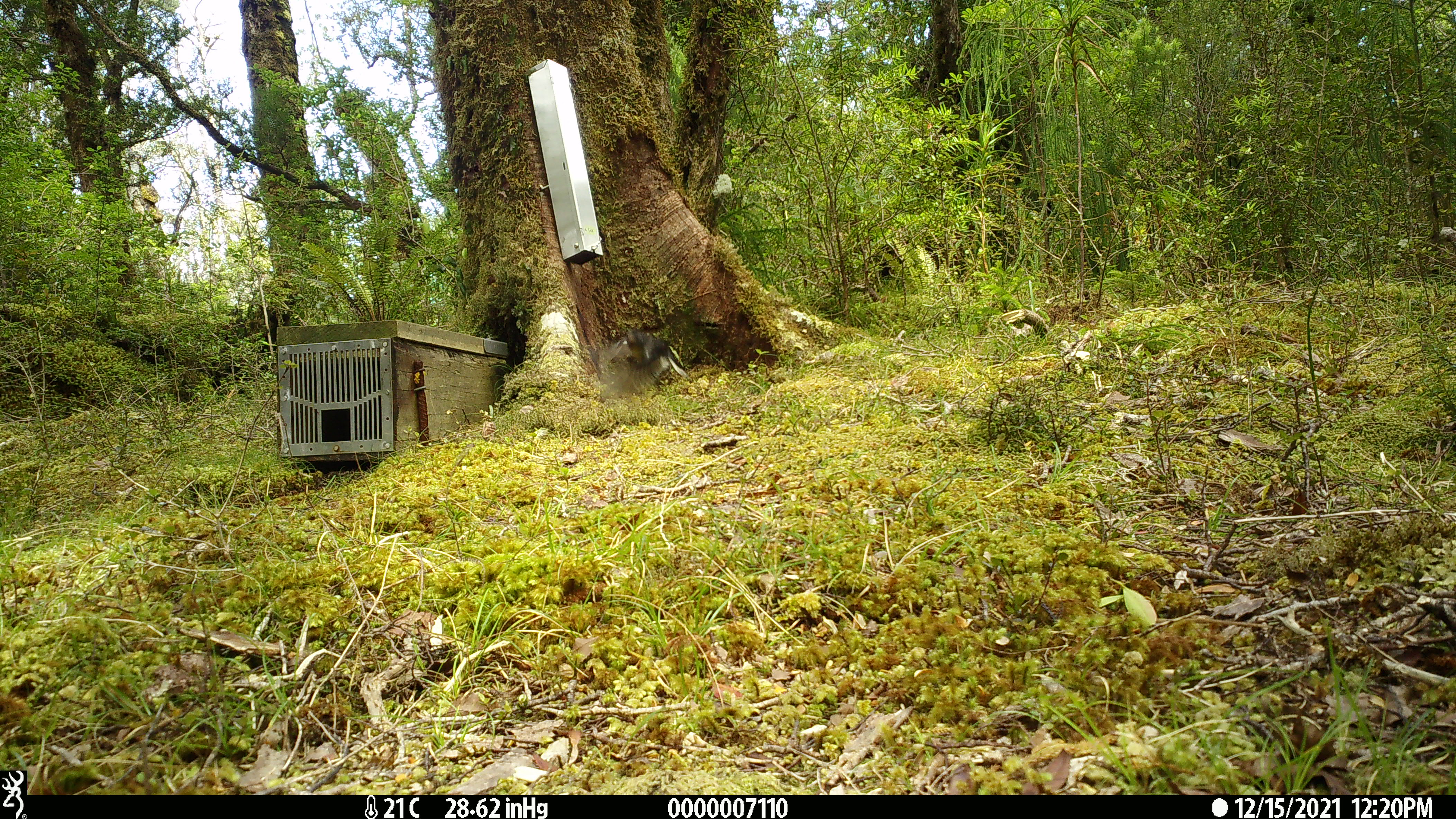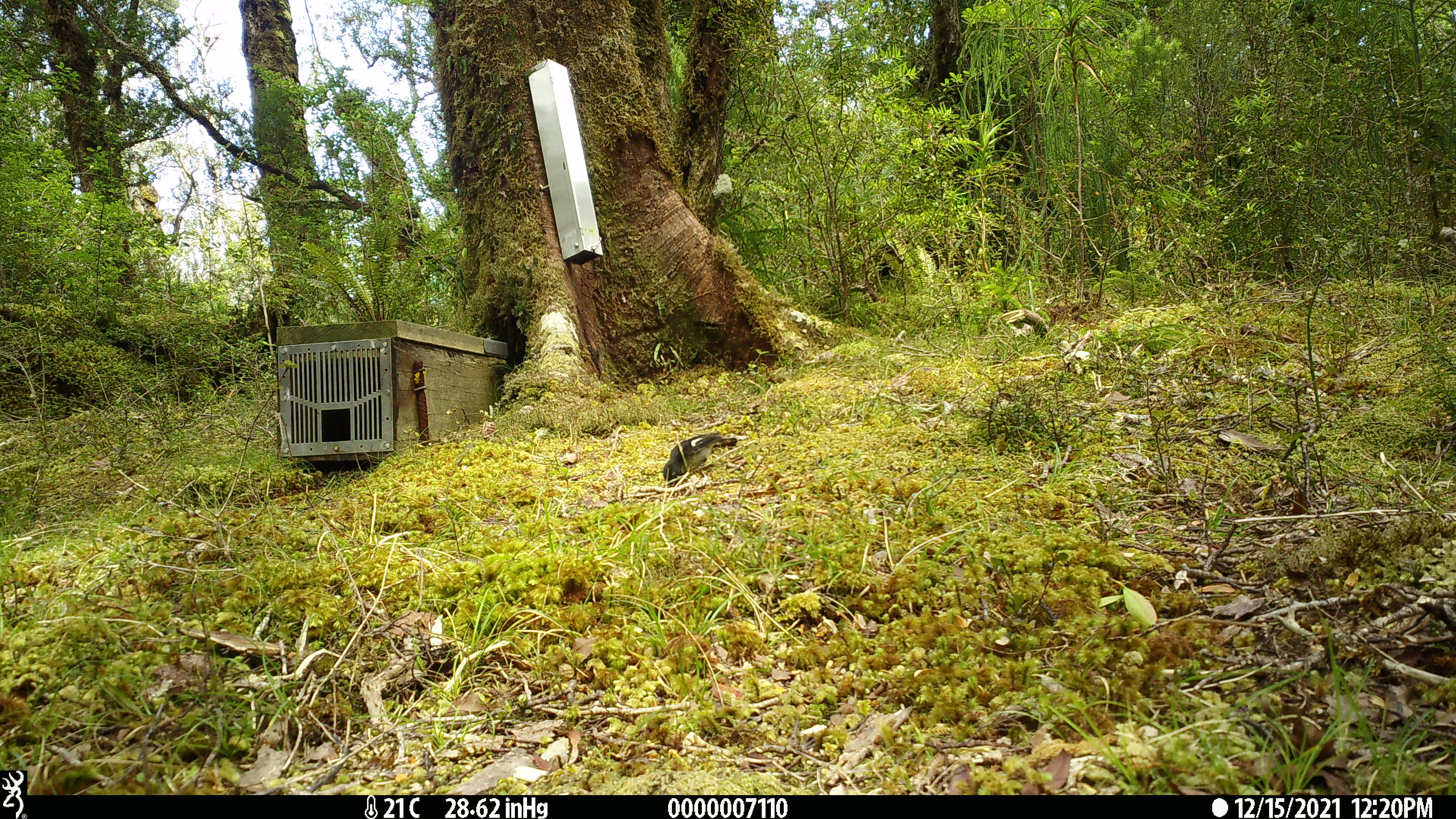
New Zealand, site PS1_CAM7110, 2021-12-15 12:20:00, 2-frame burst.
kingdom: Animalia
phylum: Chordata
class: Aves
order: Passeriformes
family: Petroicidae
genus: Petroica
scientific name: Petroica macrocephala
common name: tomtit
Tomtit (Petroica macrocephala).